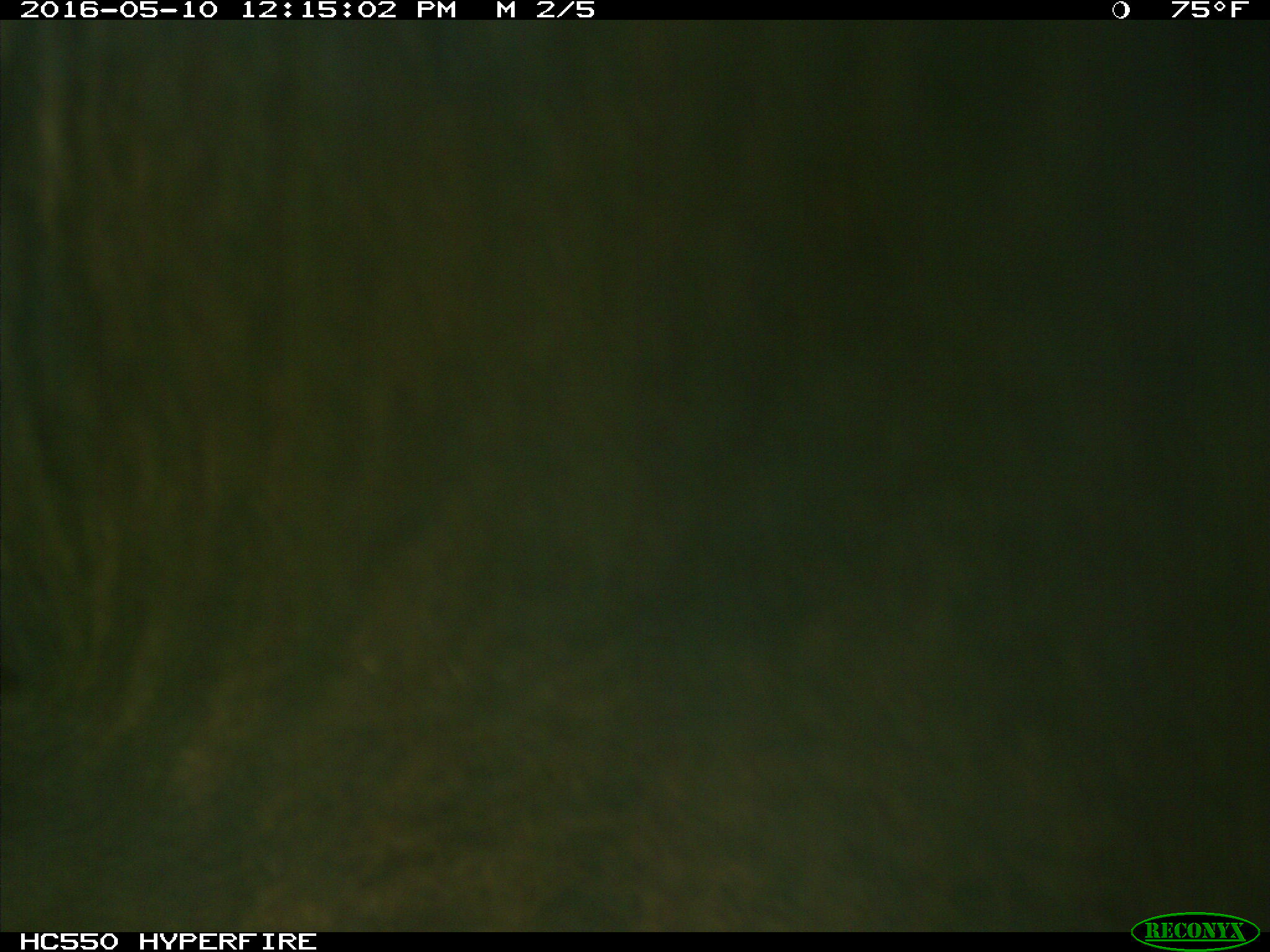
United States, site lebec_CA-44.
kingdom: Animalia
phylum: Chordata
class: Mammalia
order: Artiodactyla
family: Bovidae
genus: Bos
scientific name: Bos taurus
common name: domestic cow